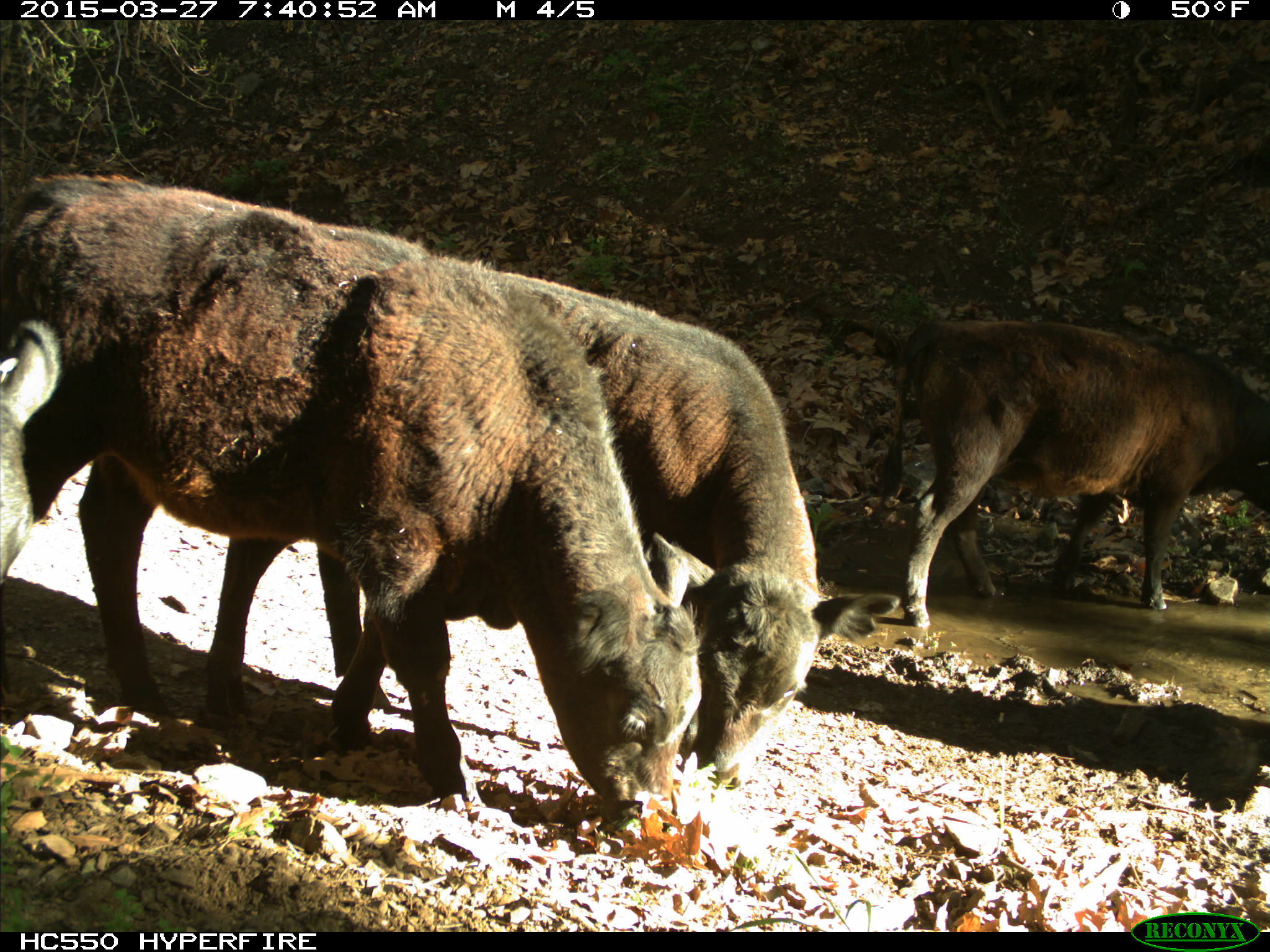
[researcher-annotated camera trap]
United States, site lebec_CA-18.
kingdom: Animalia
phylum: Chordata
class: Mammalia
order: Artiodactyla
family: Bovidae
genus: Bos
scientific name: Bos taurus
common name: domestic cow